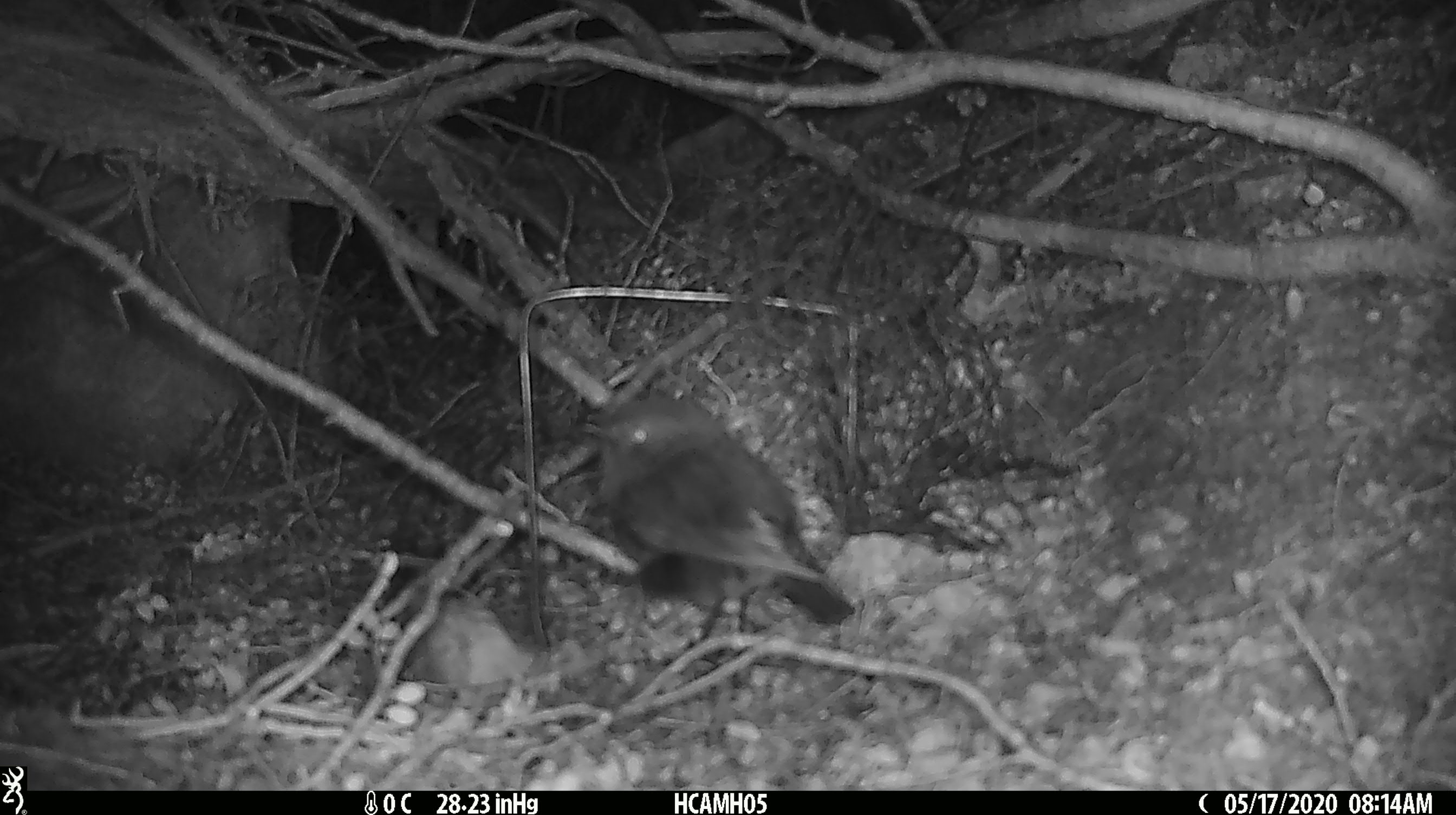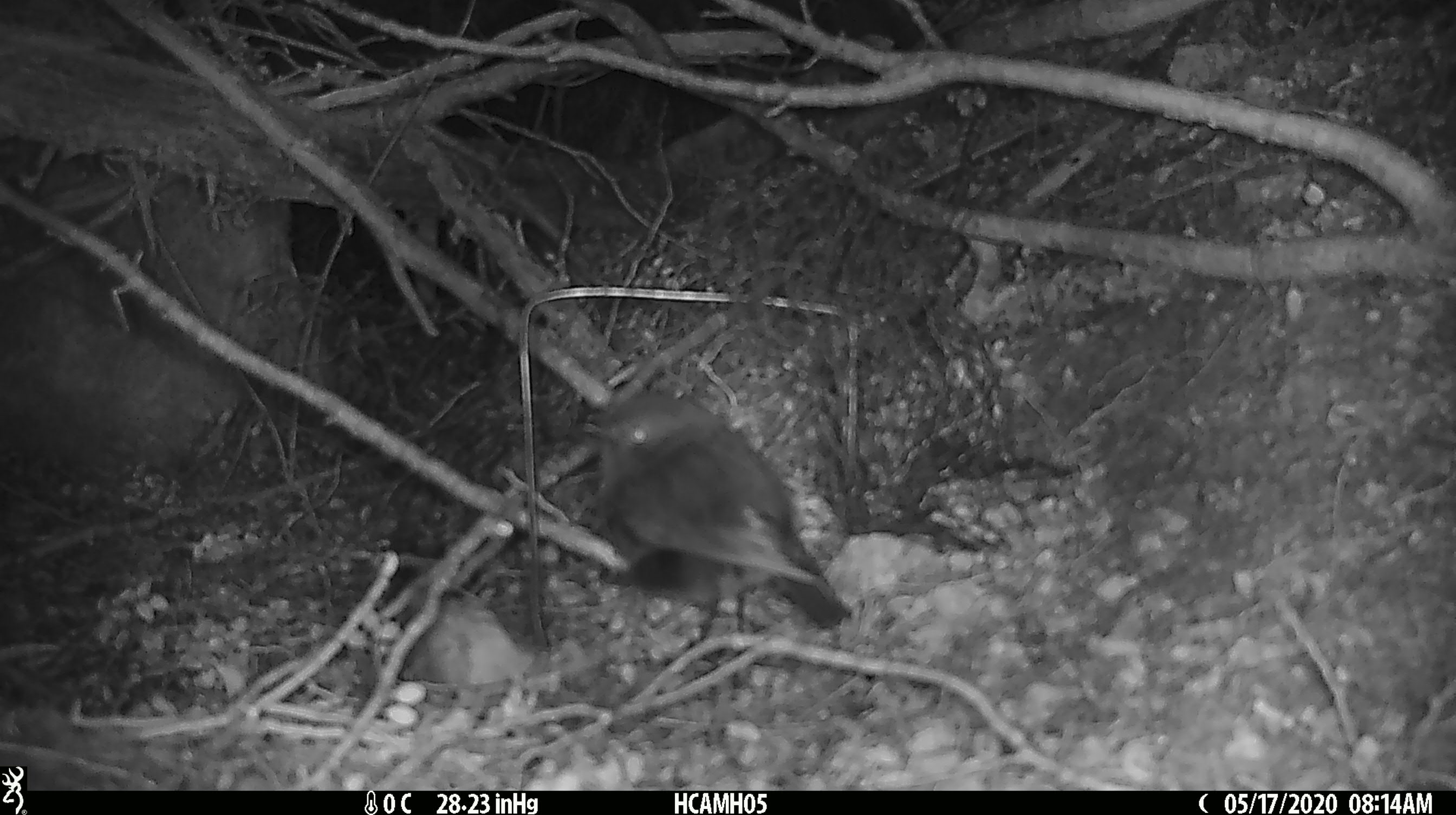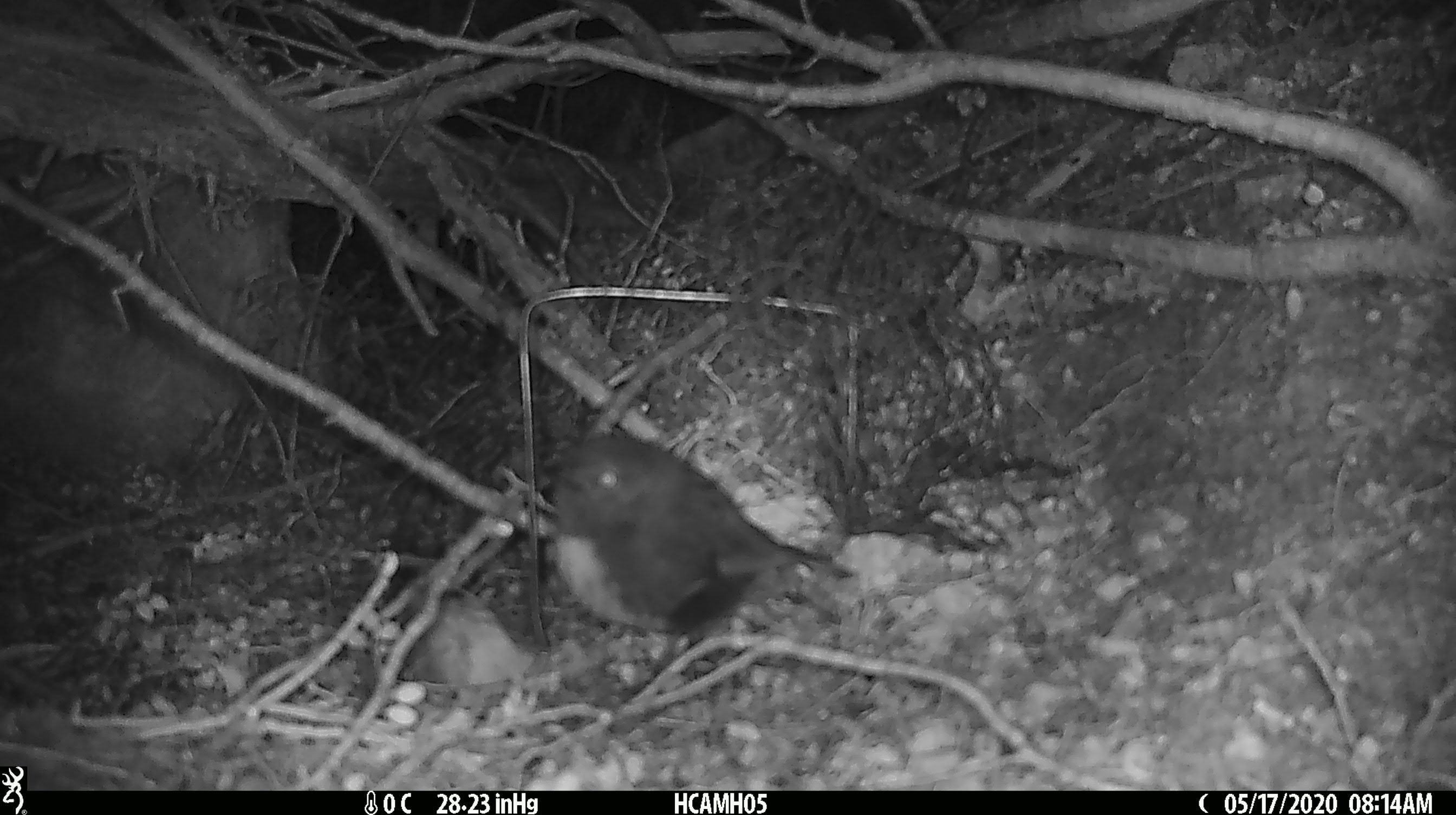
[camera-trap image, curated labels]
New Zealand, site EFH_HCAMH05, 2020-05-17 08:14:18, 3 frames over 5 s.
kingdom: Animalia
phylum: Chordata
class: Aves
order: Passeriformes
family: Petroicidae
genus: Petroica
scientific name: Petroica australis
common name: new zealand robin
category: robin